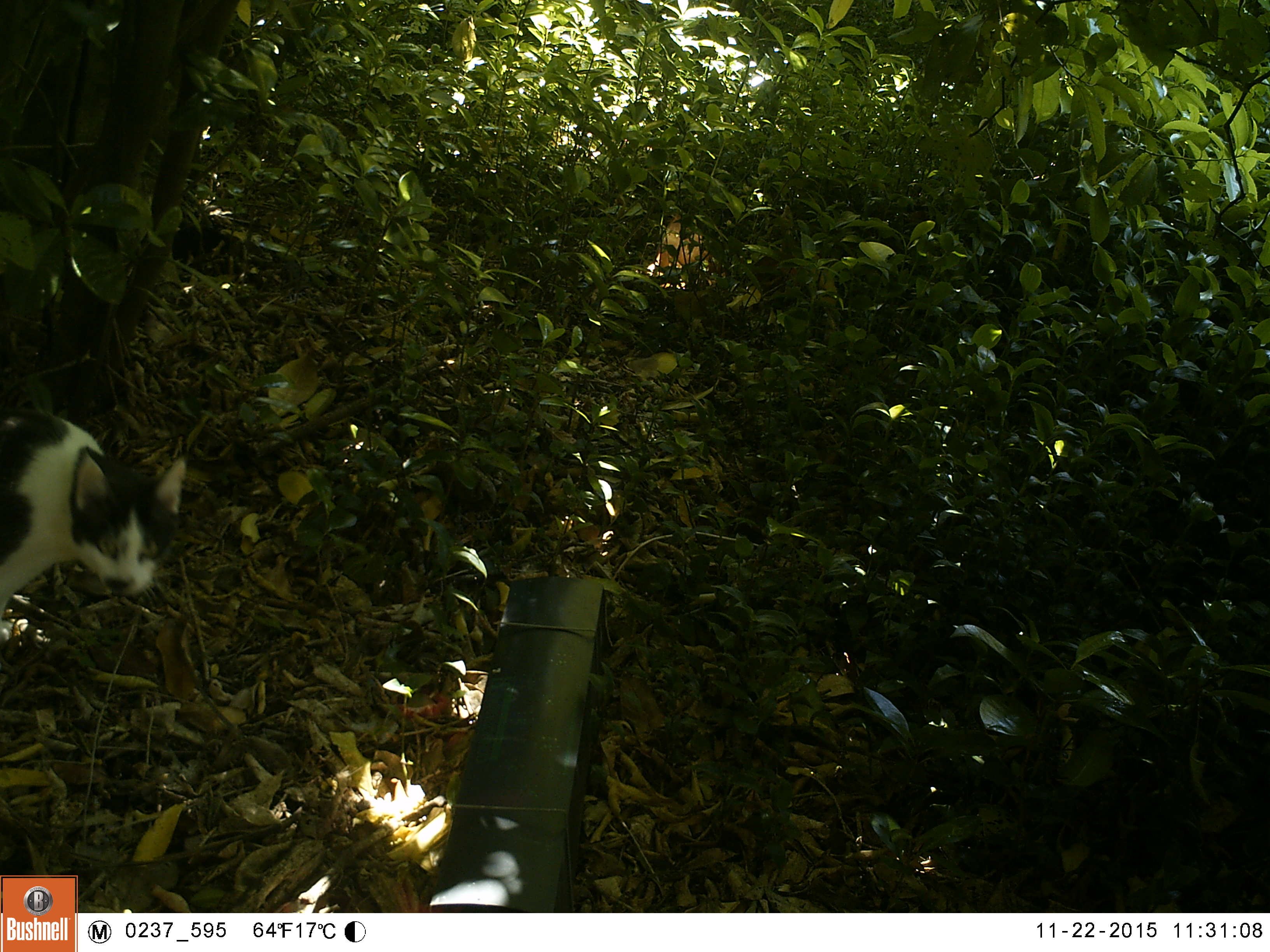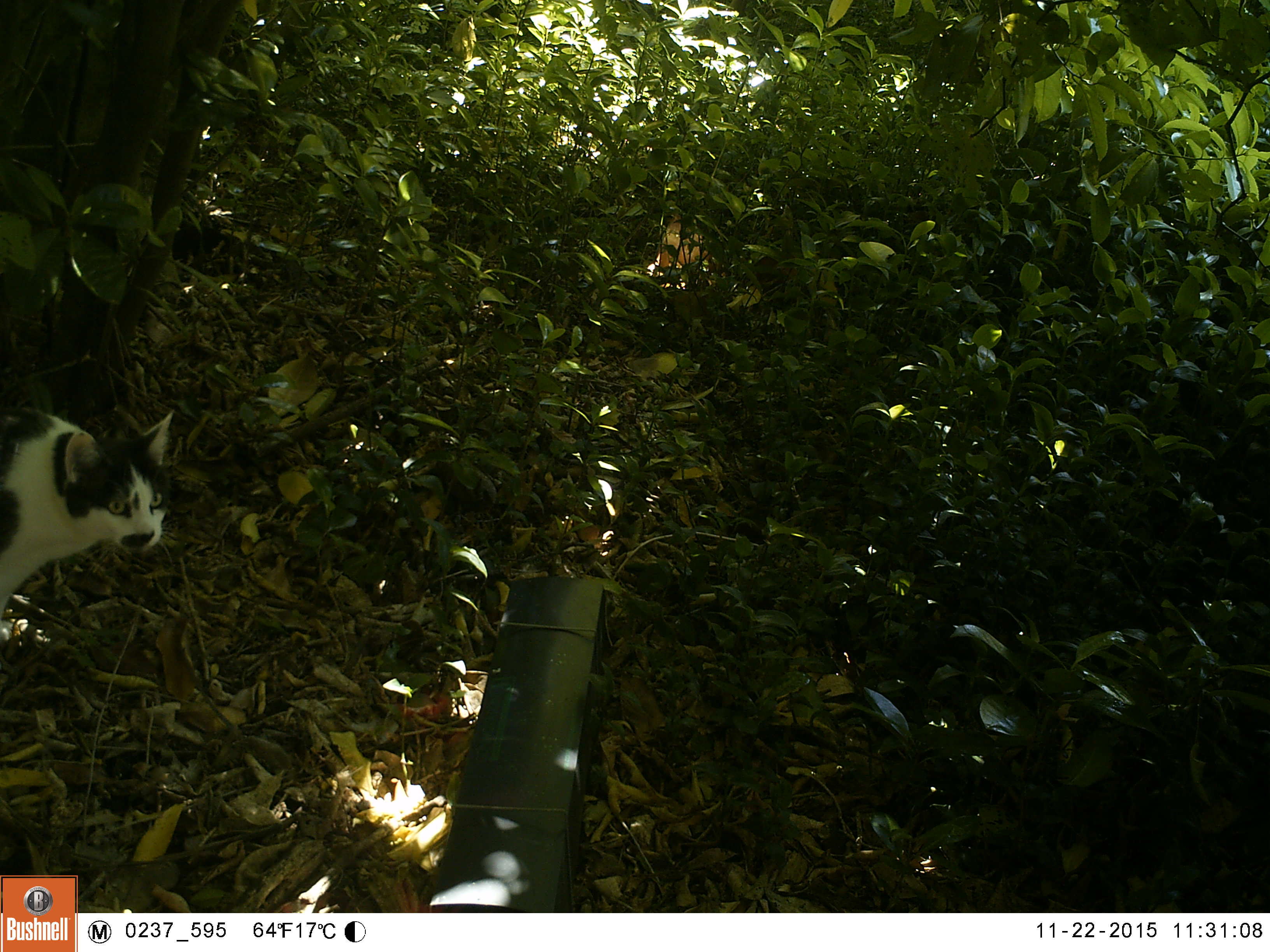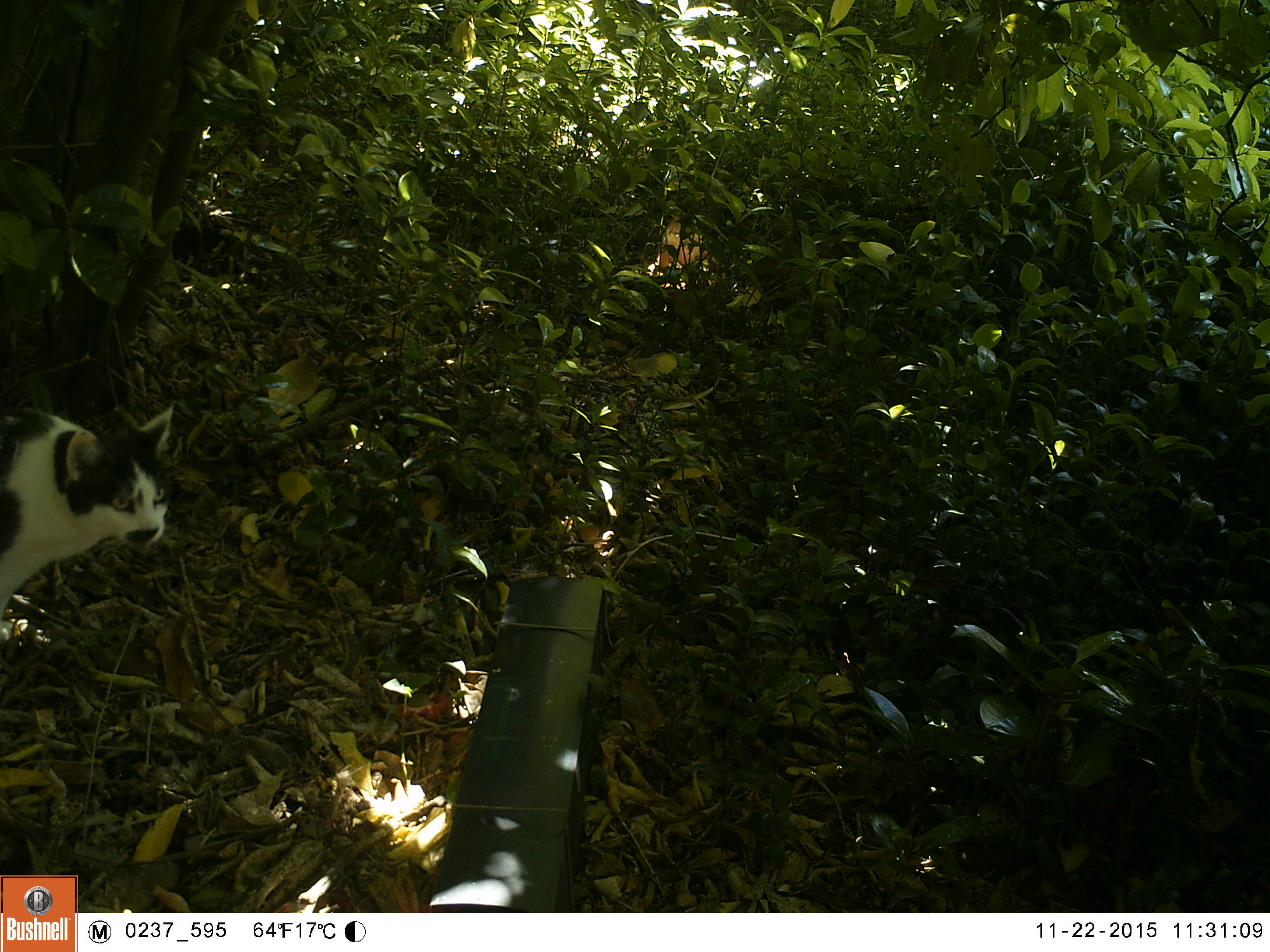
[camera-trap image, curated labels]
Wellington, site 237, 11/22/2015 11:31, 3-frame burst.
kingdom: Animalia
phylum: Chordata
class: Mammalia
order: Carnivora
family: Felidae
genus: Felis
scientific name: Felis catus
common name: cat